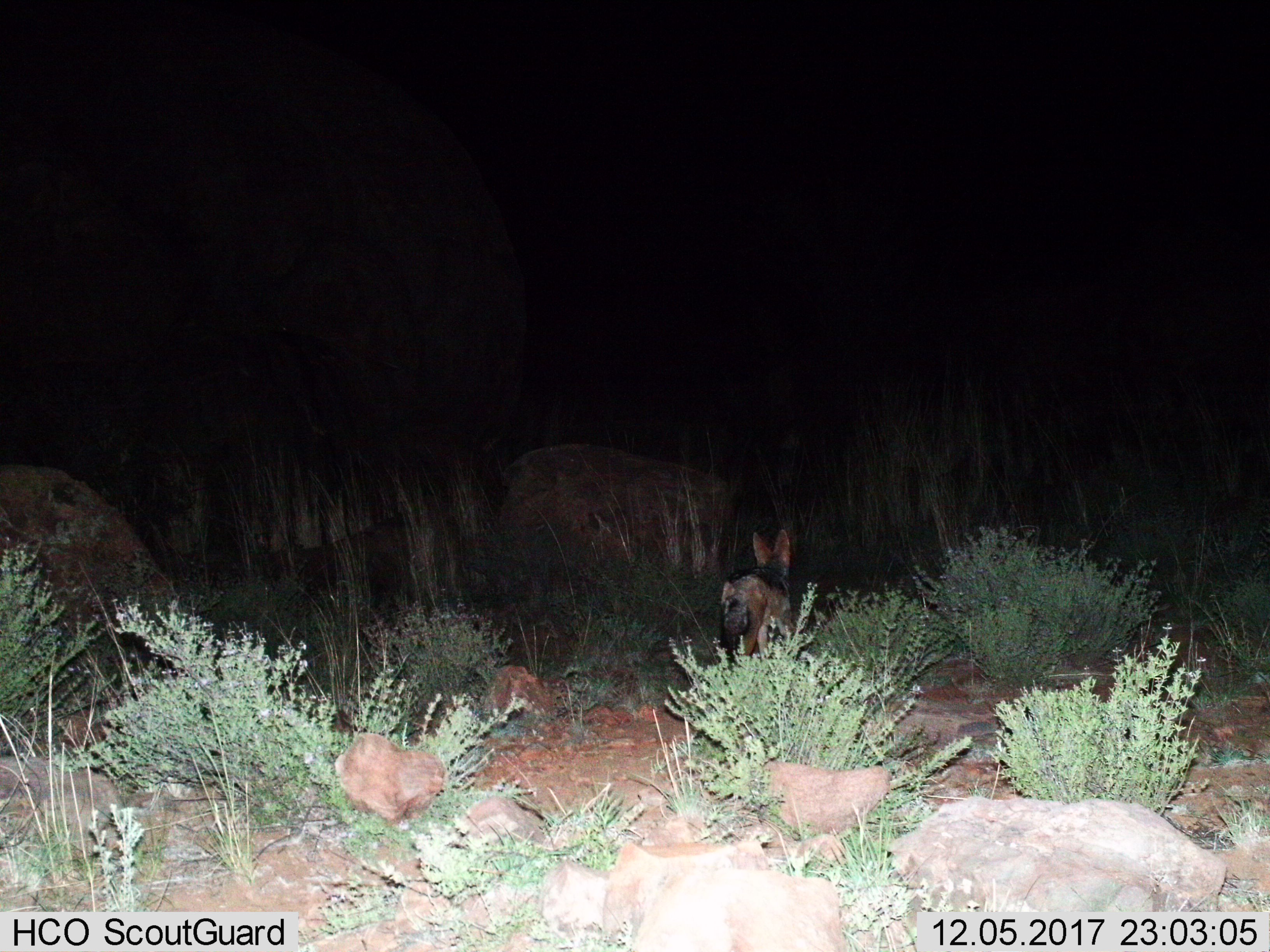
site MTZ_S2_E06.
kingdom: Animalia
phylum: Chordata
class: Mammalia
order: Carnivora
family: Canidae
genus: Lupulella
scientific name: Lupulella mesomelas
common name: black-backed jackal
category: jackalblackbacked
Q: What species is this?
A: Jackalblackbacked (black-backed jackal) (Lupulella mesomelas).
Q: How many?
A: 1.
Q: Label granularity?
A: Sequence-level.